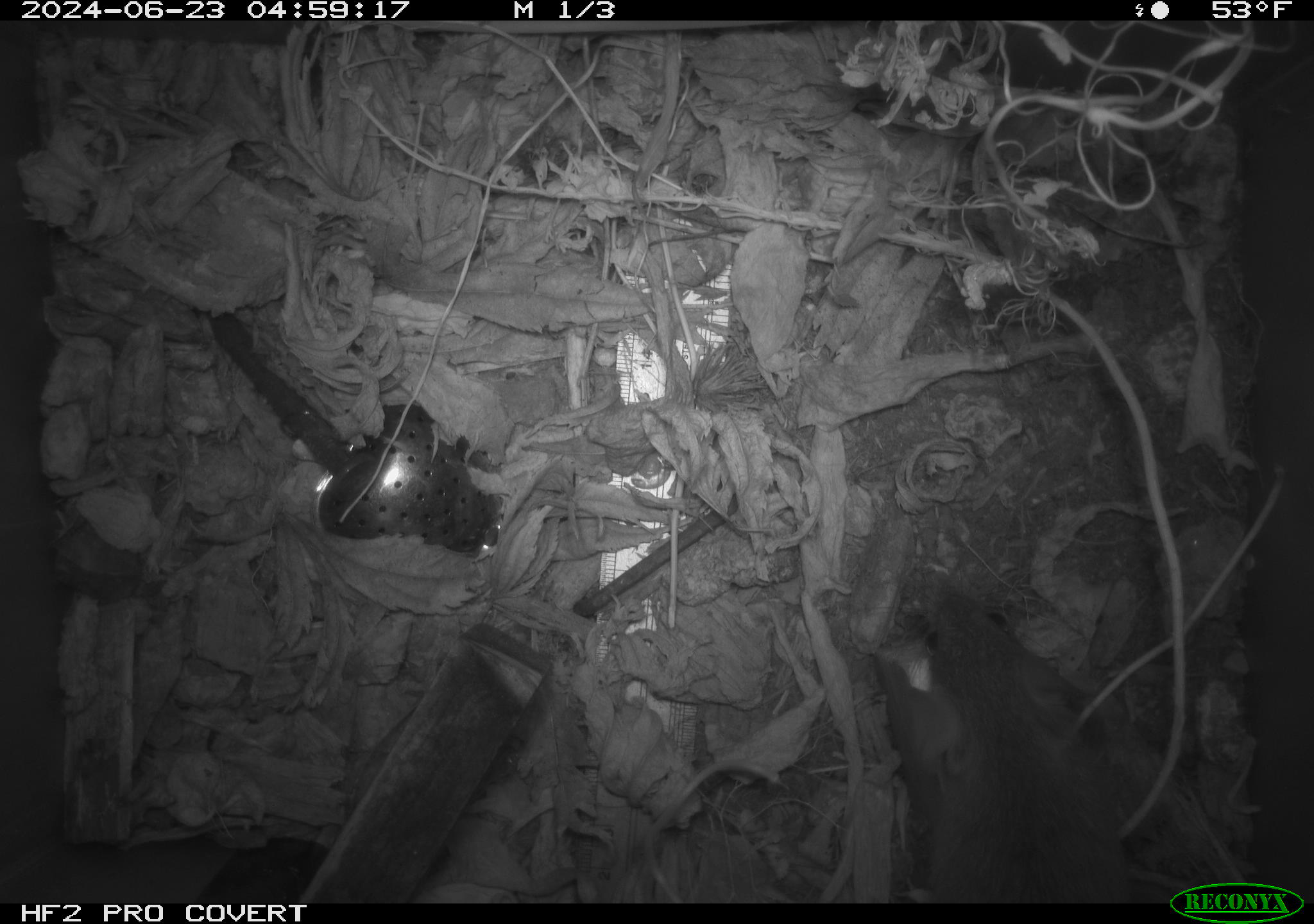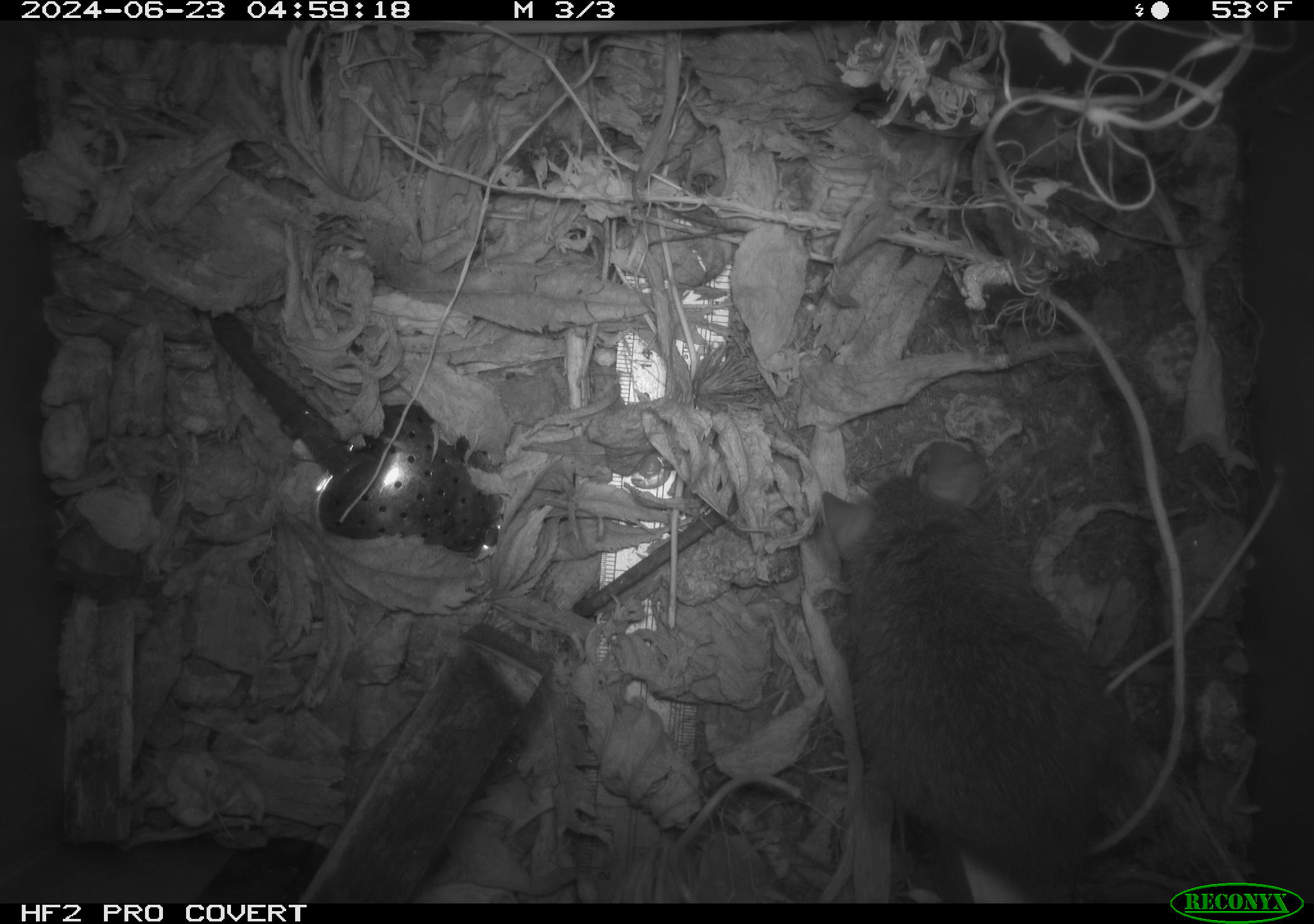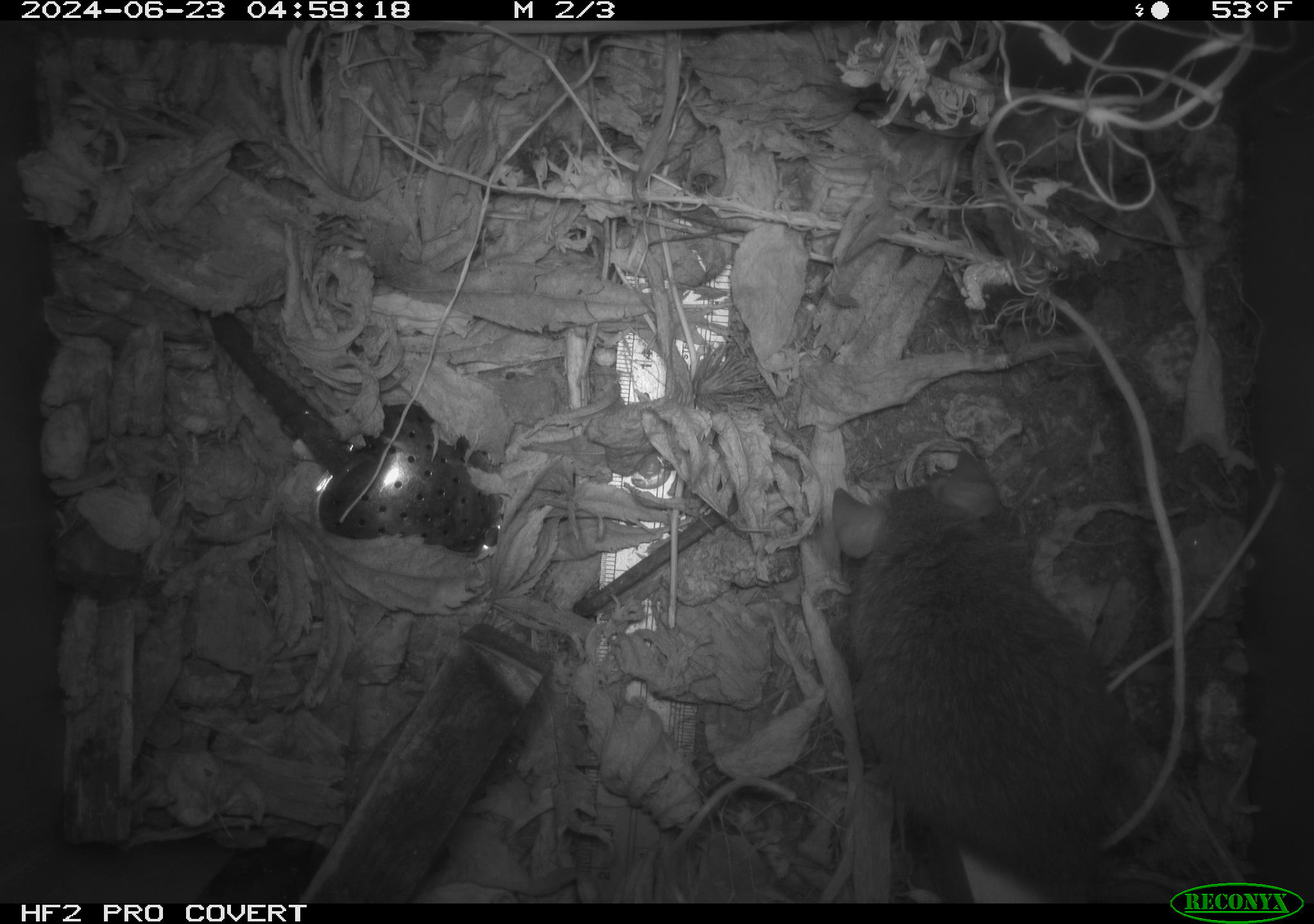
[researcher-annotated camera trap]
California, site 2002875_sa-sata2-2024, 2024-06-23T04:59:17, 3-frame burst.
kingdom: Animalia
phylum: Chordata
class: Mammalia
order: Rodentia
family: Muridae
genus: Rattus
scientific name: Rattus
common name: rat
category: rattus species